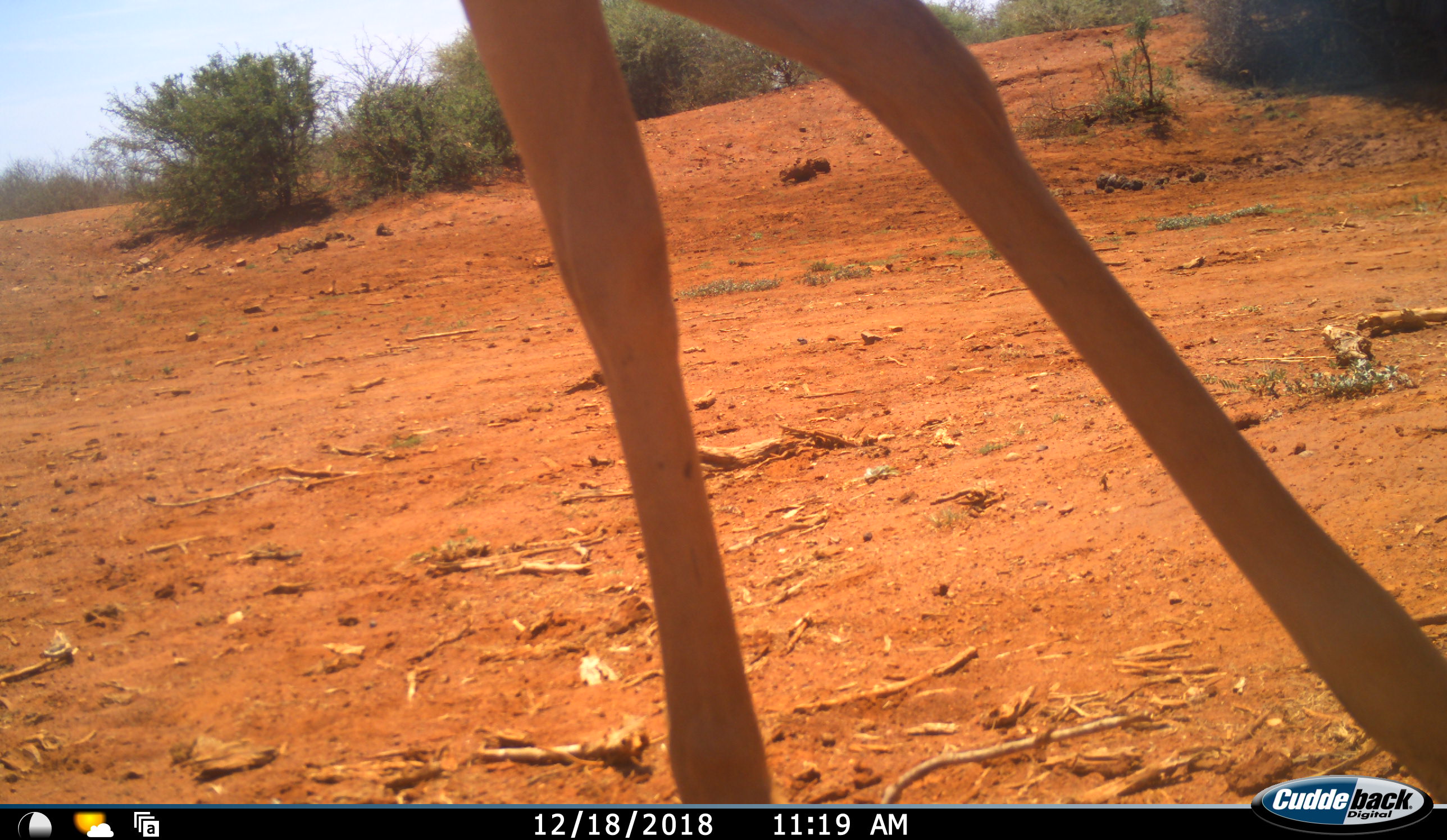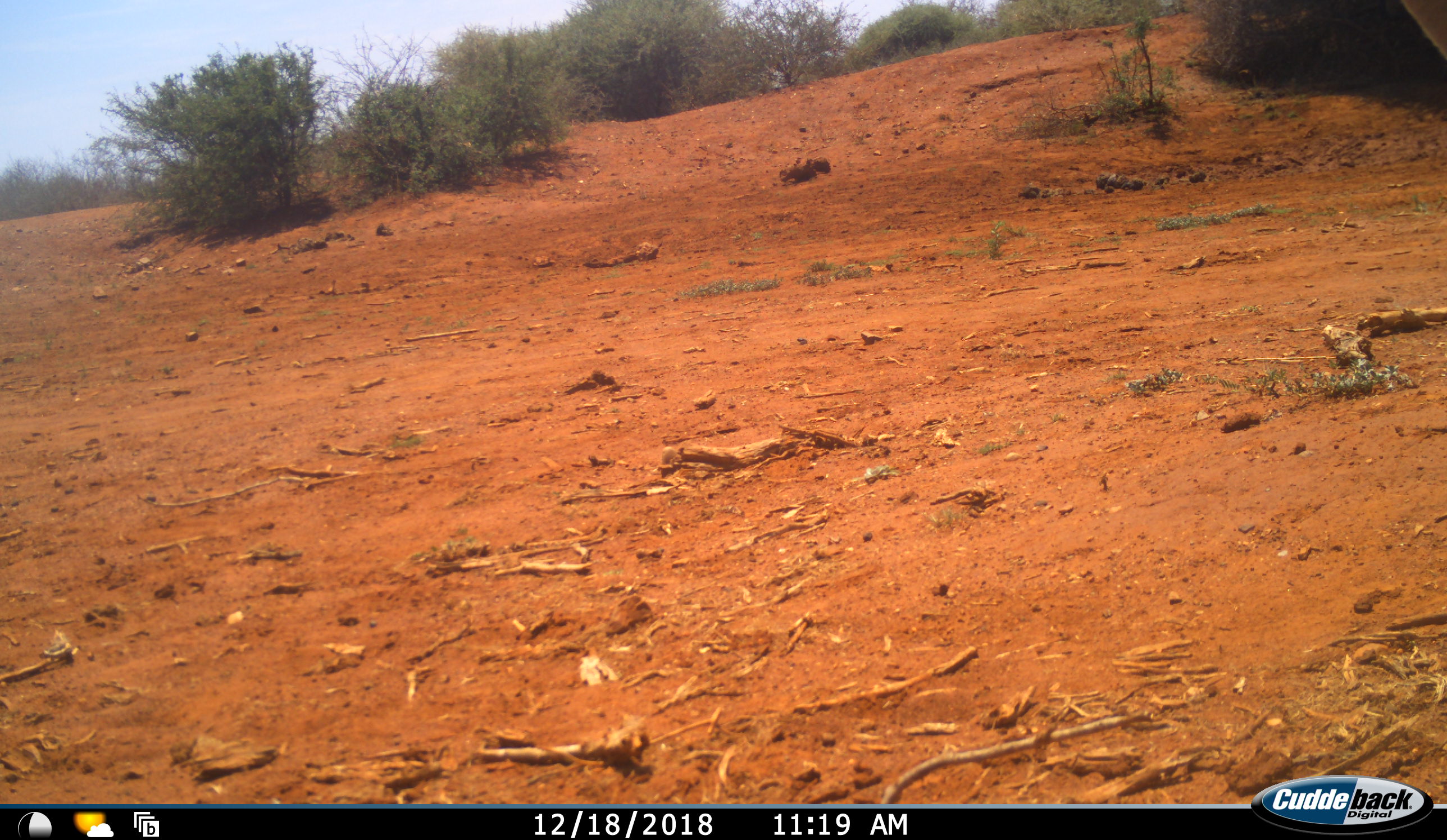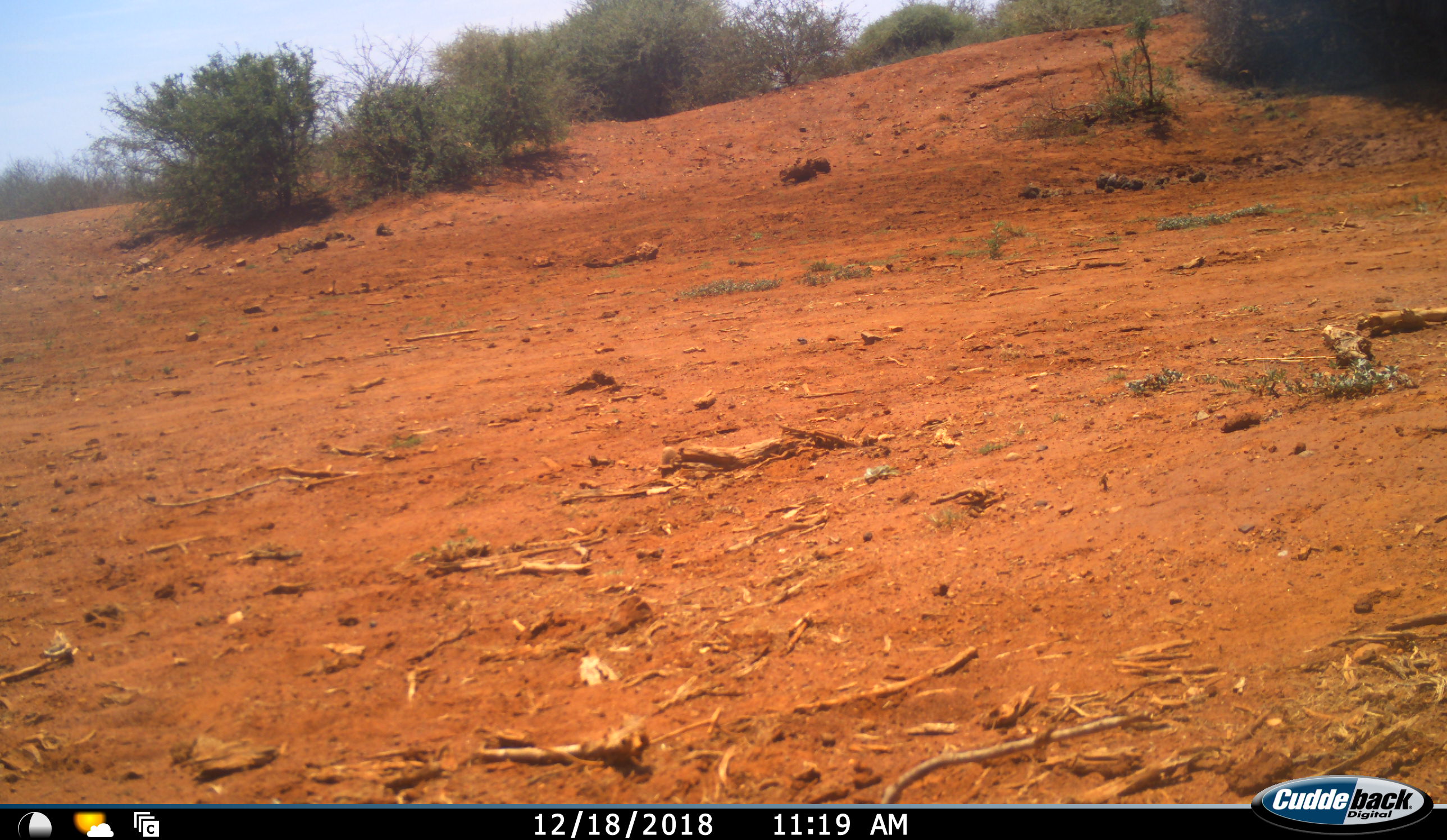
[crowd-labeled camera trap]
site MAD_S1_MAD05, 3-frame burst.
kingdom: Animalia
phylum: Chordata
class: Mammalia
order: Artiodactyla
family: Bovidae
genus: Aepyceros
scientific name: Aepyceros melampus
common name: impala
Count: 1.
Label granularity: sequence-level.